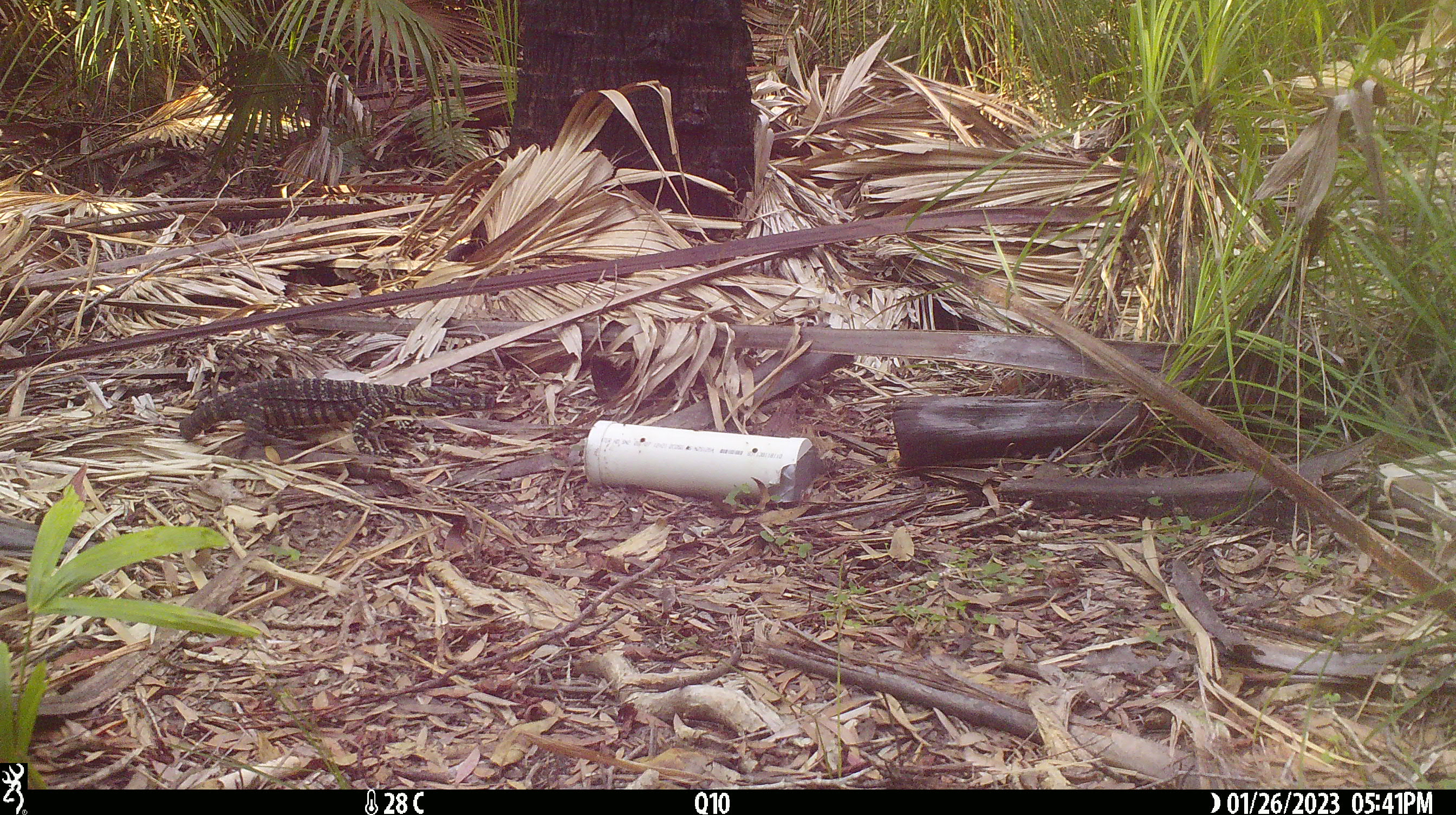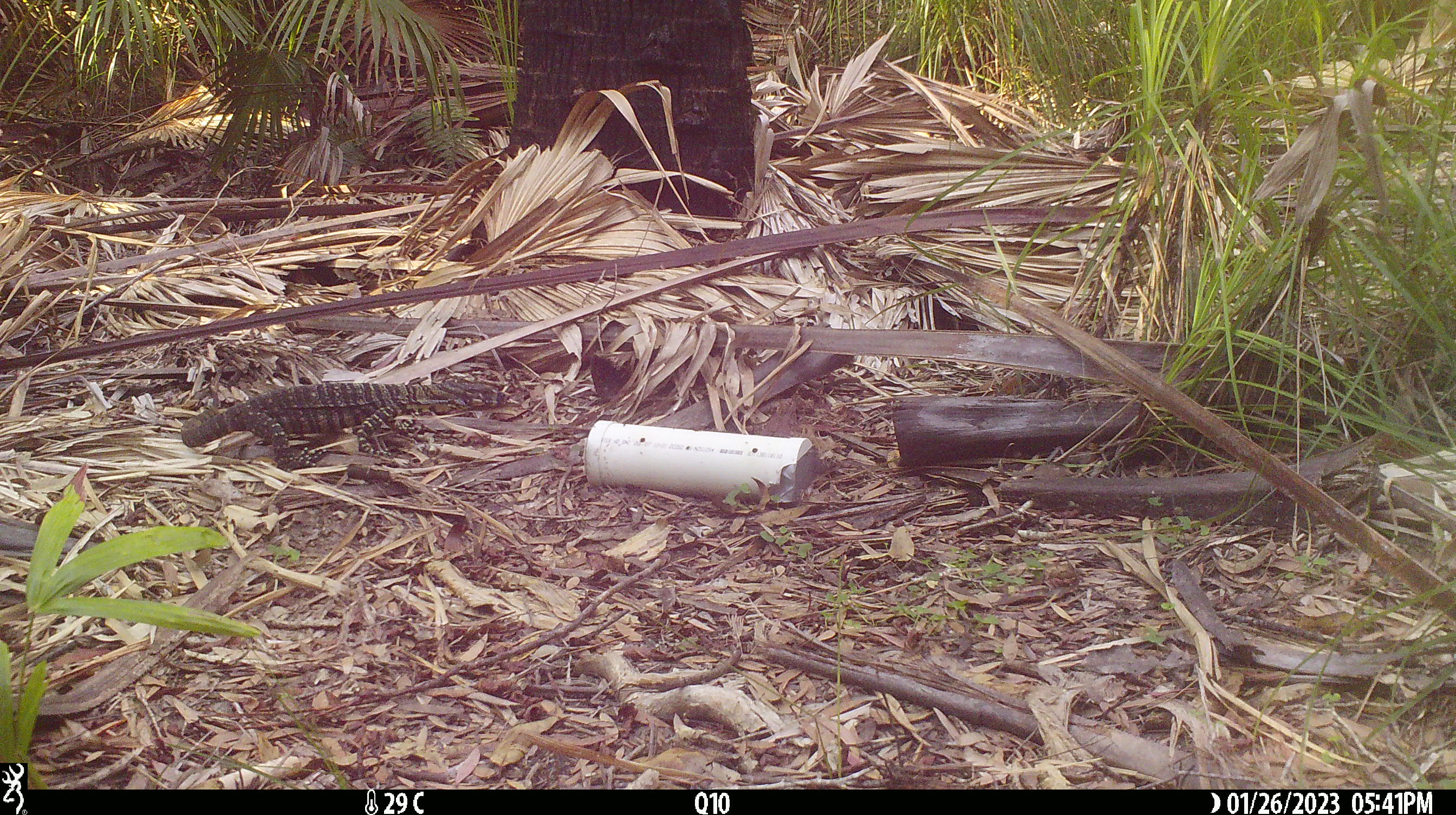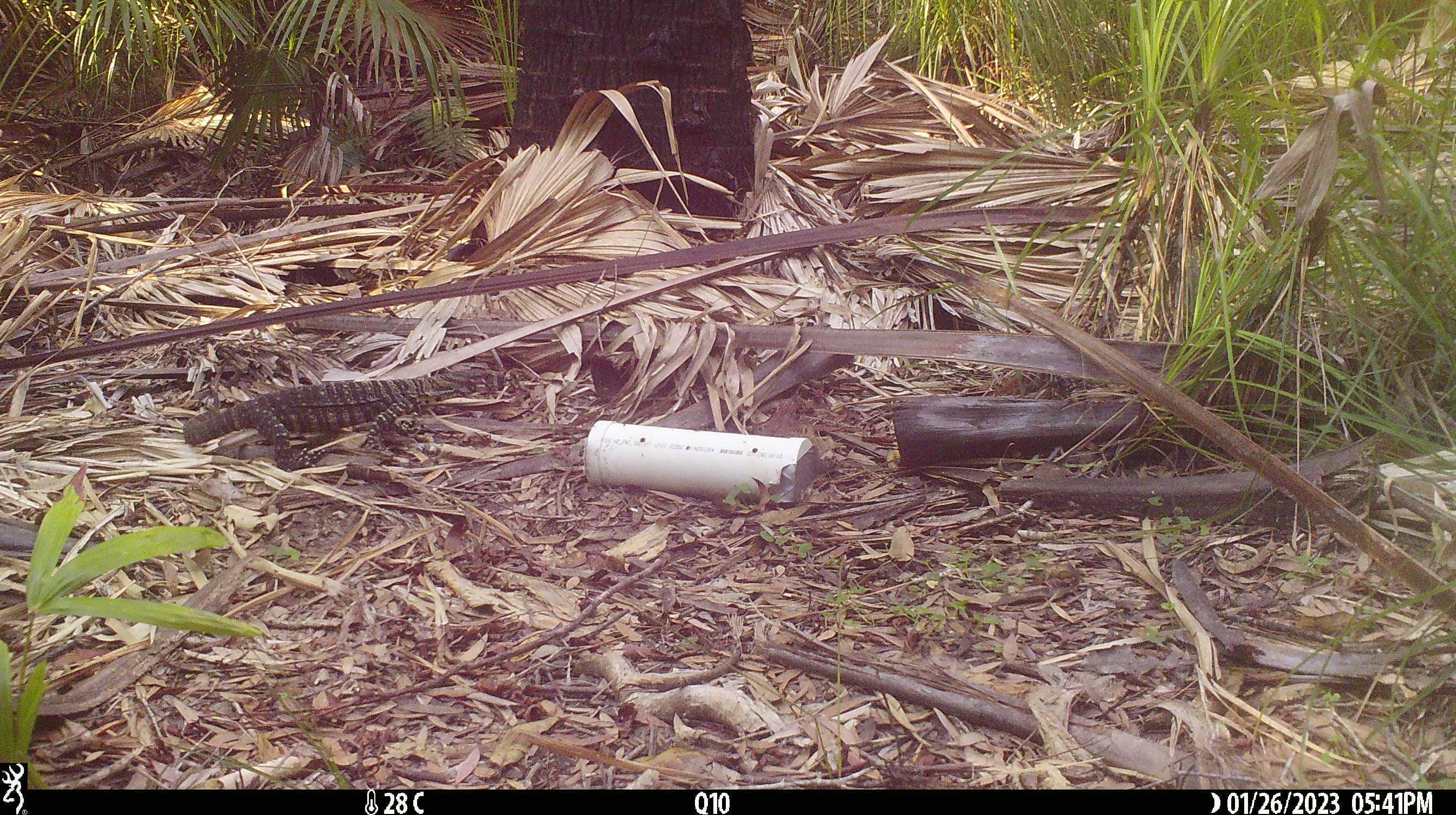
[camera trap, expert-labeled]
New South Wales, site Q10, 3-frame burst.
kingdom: Animalia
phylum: Chordata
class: Reptilia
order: Squamata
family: Varanidae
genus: Varanus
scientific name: Varanus varius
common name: lace monitor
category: goanna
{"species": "goanna (lace monitor) (Varanus varius)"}